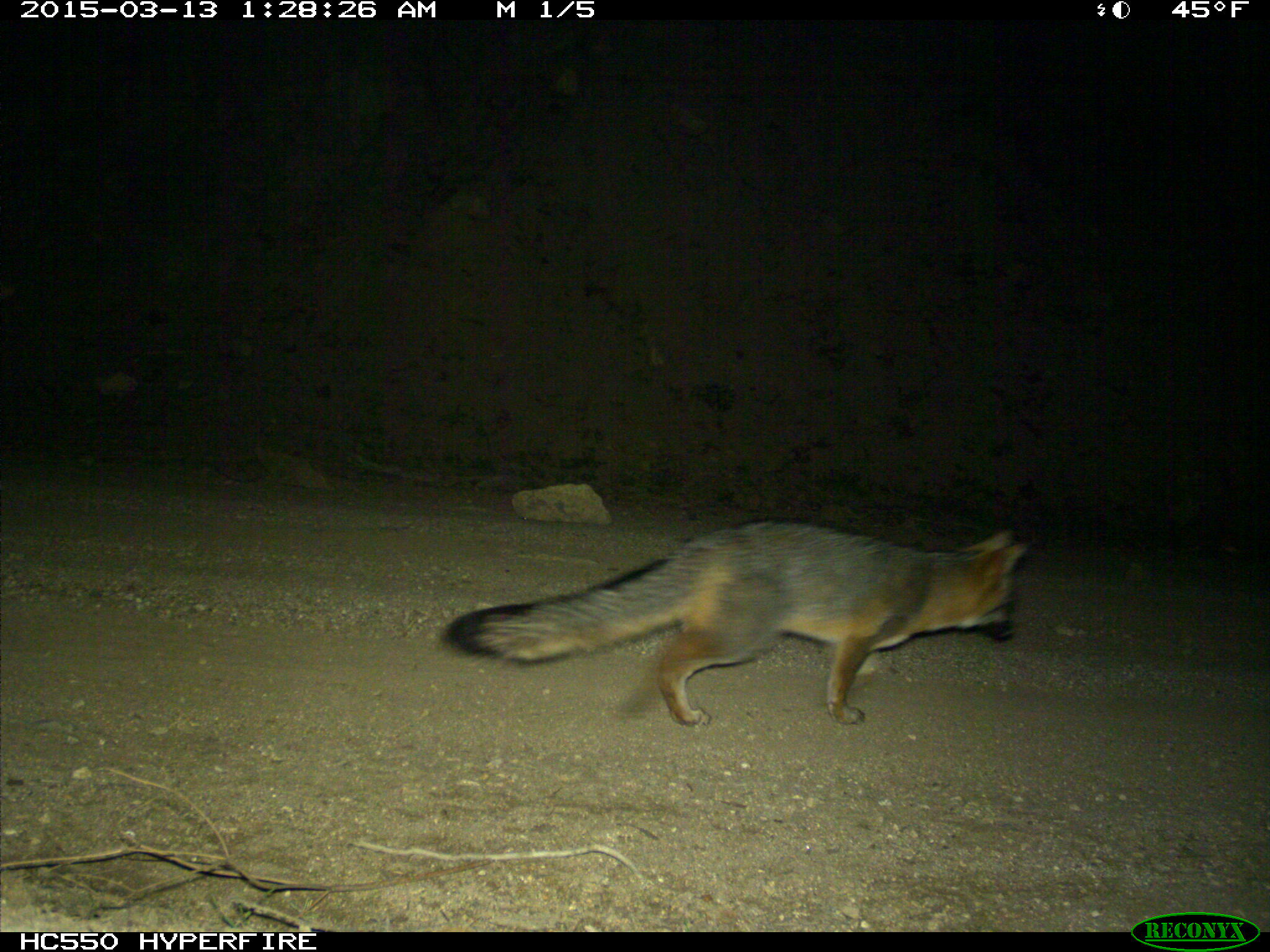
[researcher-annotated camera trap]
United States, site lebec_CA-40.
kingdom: Animalia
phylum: Chordata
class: Mammalia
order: Carnivora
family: Canidae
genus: Urocyon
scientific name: Urocyon cinereoargenteus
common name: gray fox